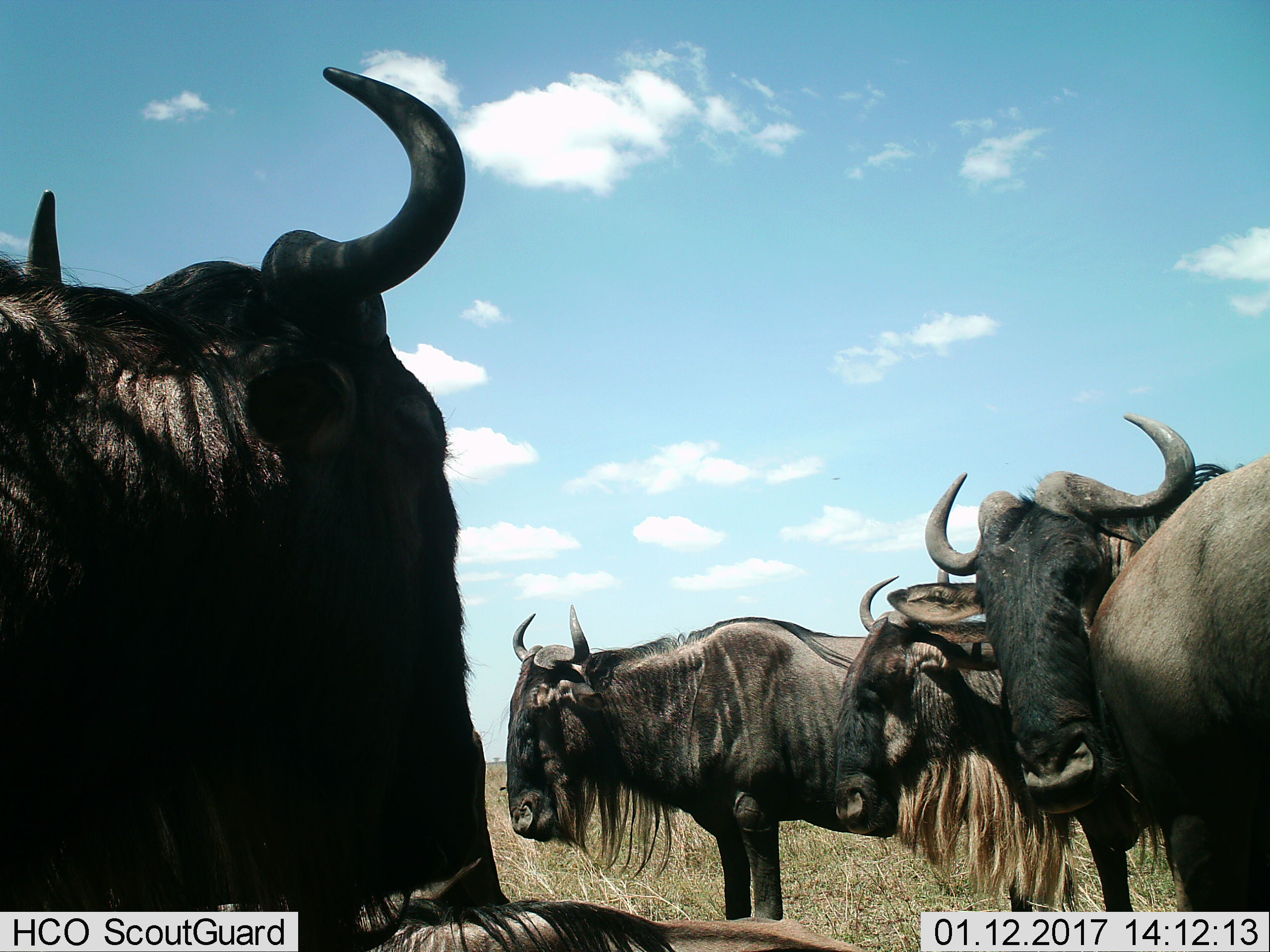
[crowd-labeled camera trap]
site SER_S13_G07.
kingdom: Animalia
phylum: Chordata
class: Mammalia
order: Artiodactyla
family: Bovidae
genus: Connochaetes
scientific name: Connochaetes taurinus taurinus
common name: blue wildebeest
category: wildebeestblue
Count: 5.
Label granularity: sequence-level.